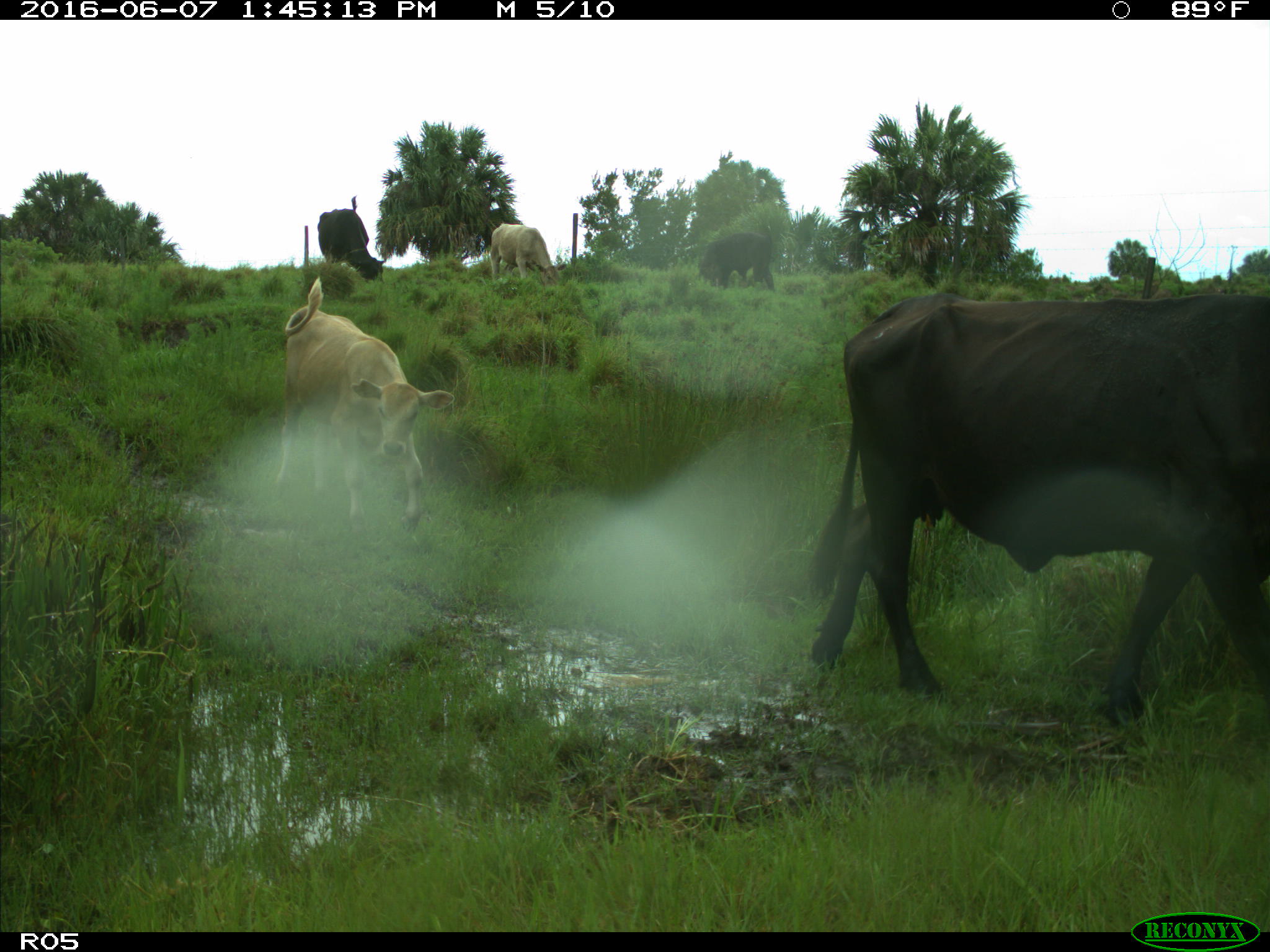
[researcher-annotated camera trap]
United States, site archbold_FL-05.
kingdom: Animalia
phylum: Chordata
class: Mammalia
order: Artiodactyla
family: Bovidae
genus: Bos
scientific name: Bos taurus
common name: domestic cow